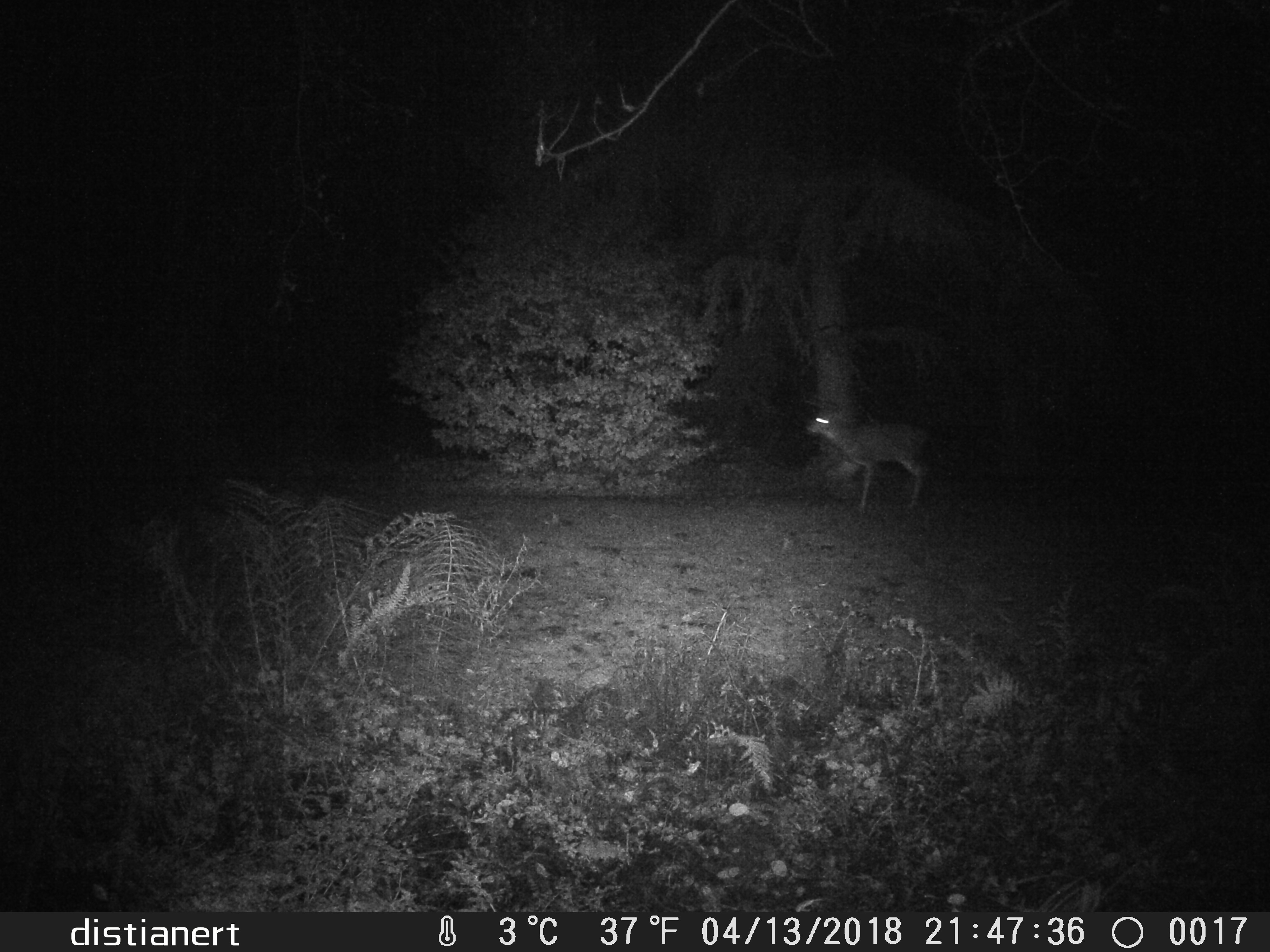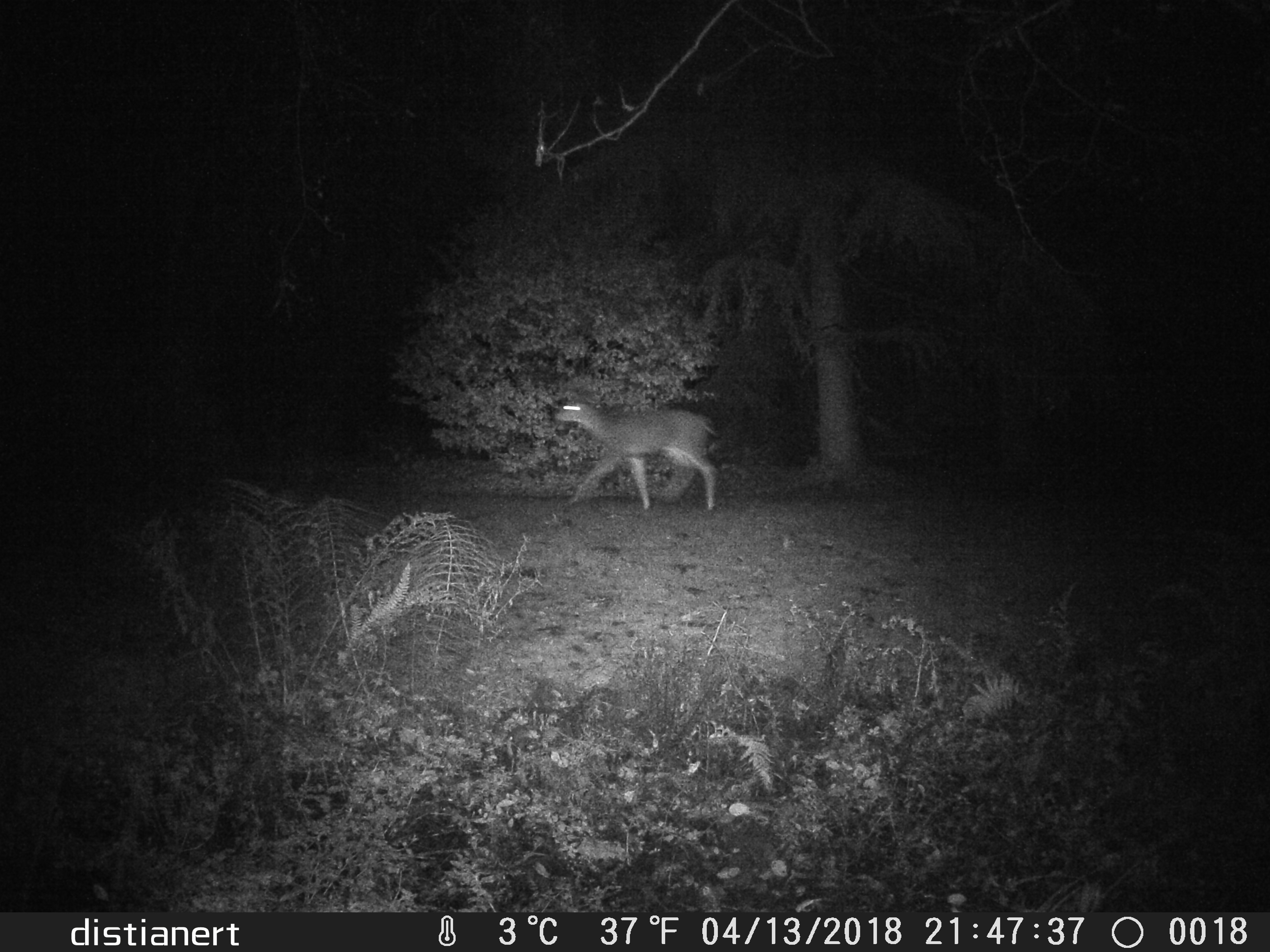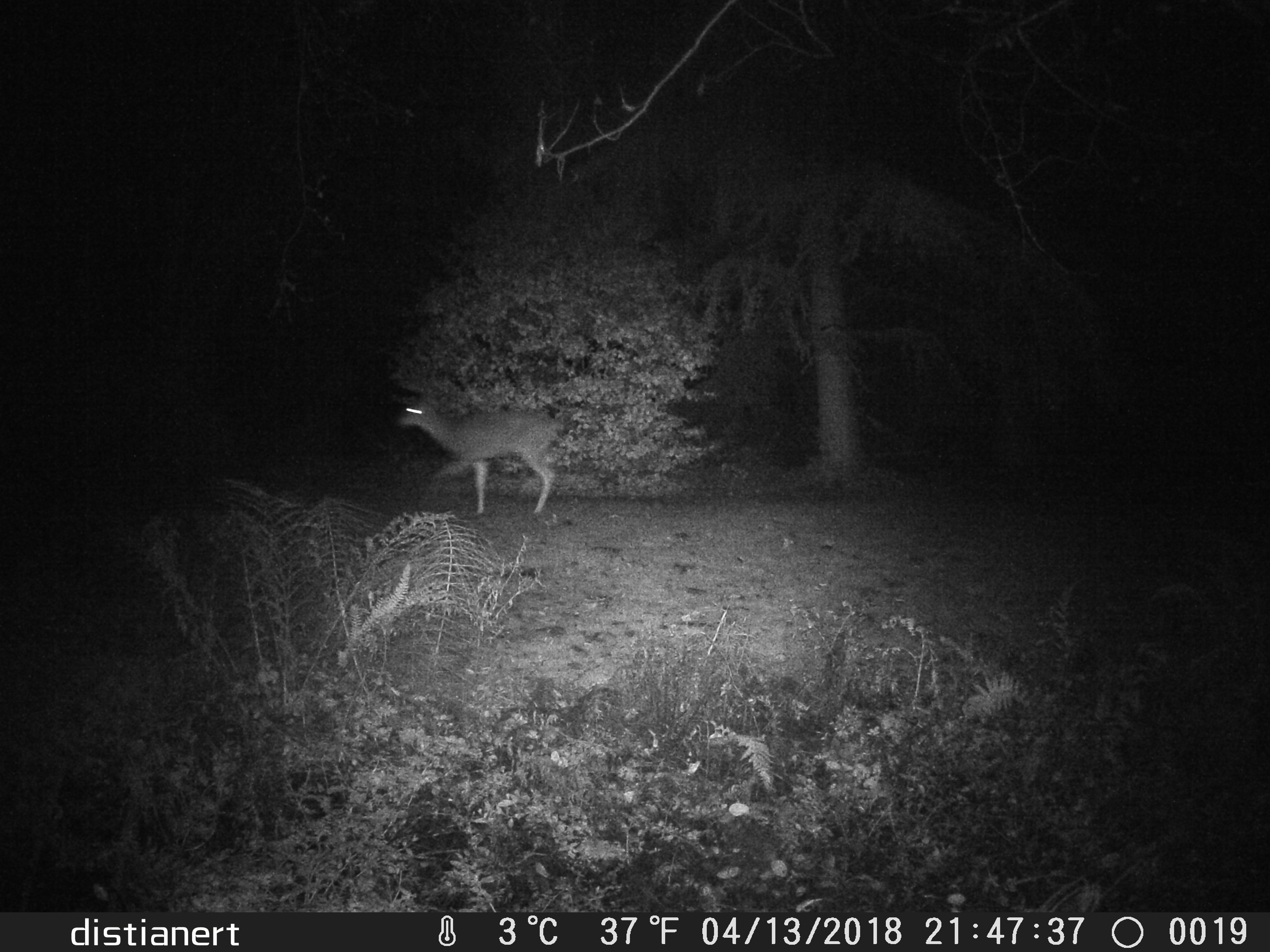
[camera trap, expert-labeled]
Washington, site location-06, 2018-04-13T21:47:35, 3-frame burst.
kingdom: Animalia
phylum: Chordata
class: Mammalia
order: Artiodactyla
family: Cervidae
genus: Odocoileus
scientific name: Odocoileus hemionus columbianus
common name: columbian blacktail deer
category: deer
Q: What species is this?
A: Deer (columbian blacktail deer) (Odocoileus hemionus columbianus).